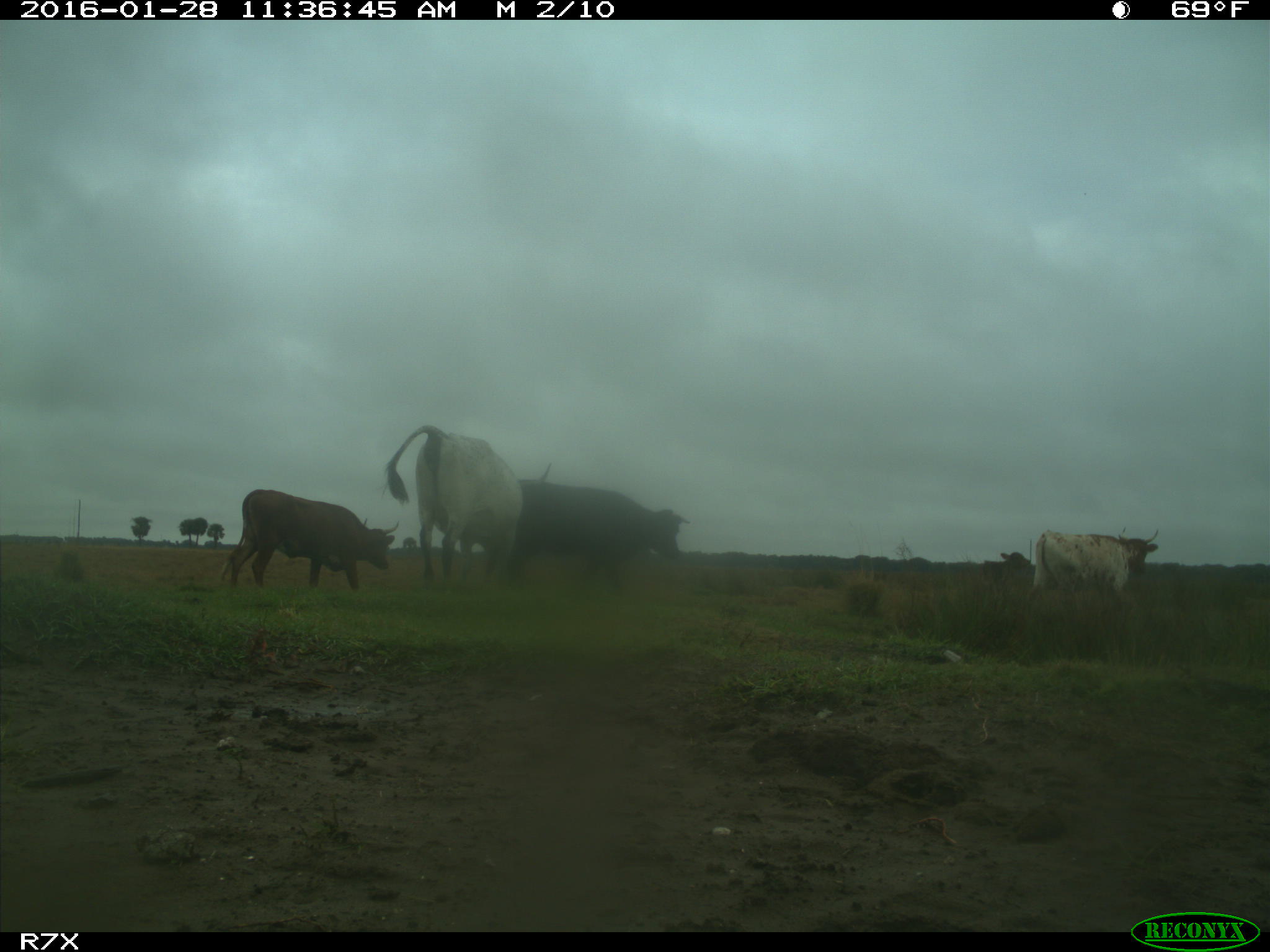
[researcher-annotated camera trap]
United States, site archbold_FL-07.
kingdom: Animalia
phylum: Chordata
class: Mammalia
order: Artiodactyla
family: Bovidae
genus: Bos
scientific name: Bos taurus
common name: domestic cow